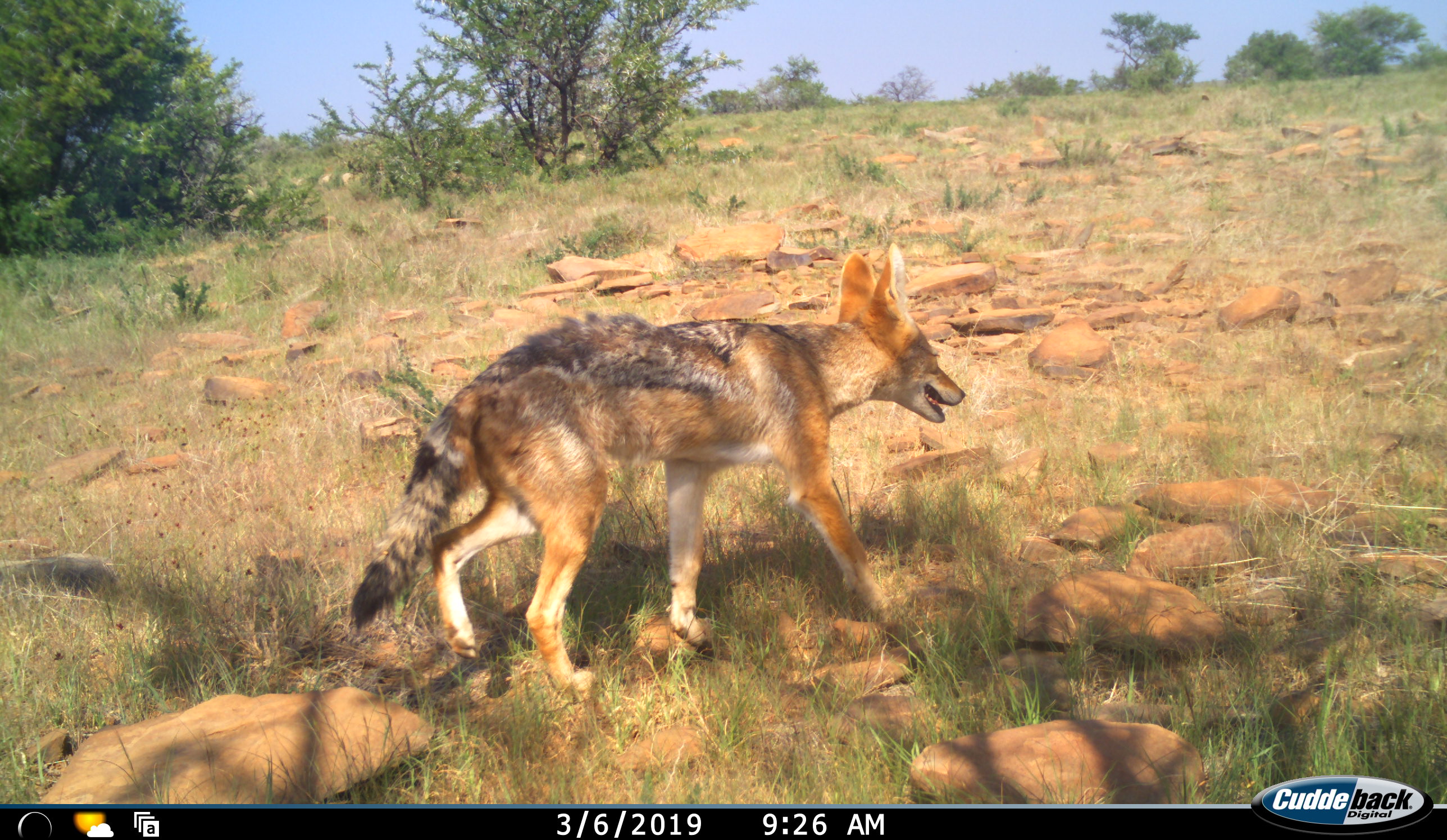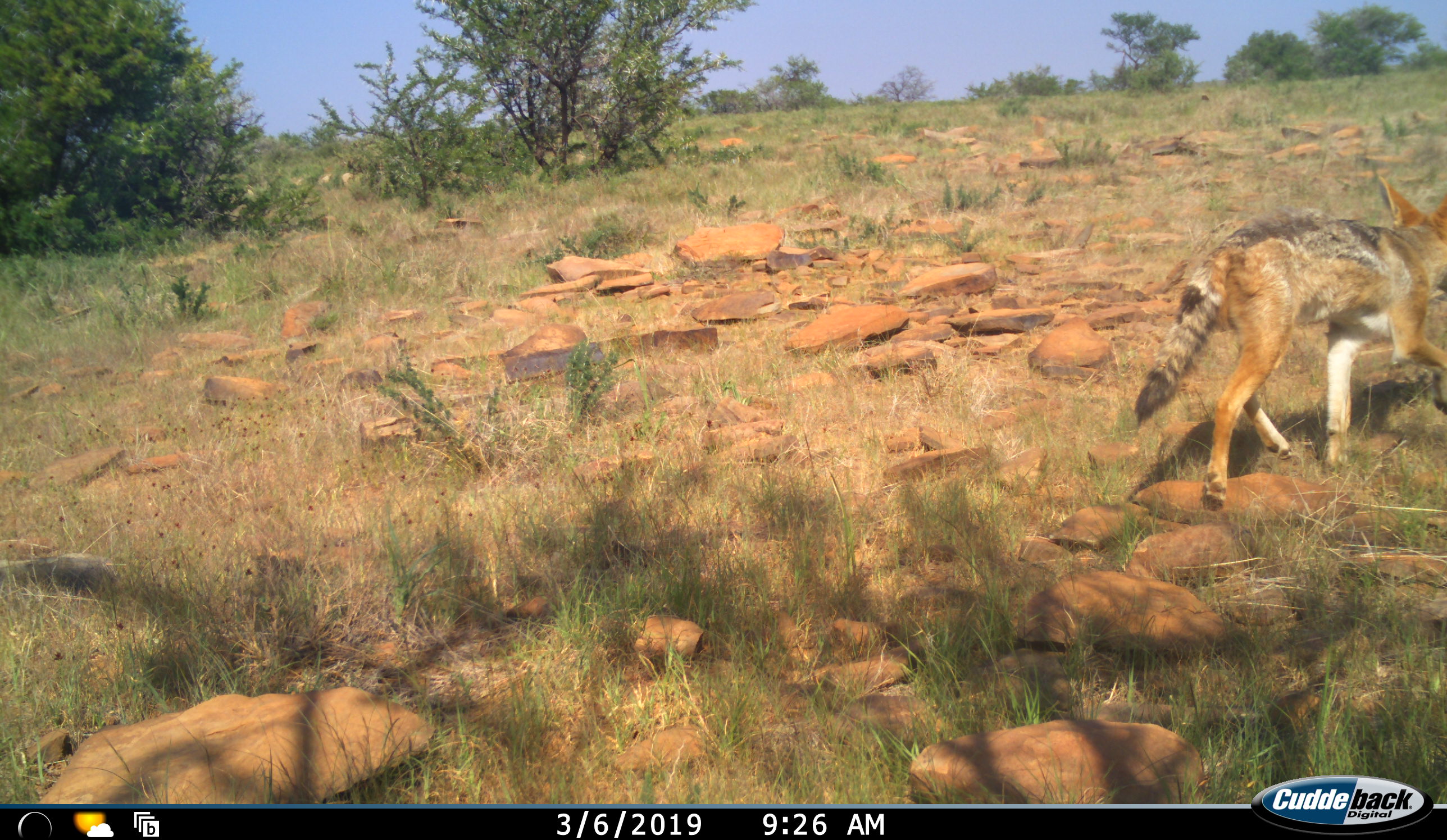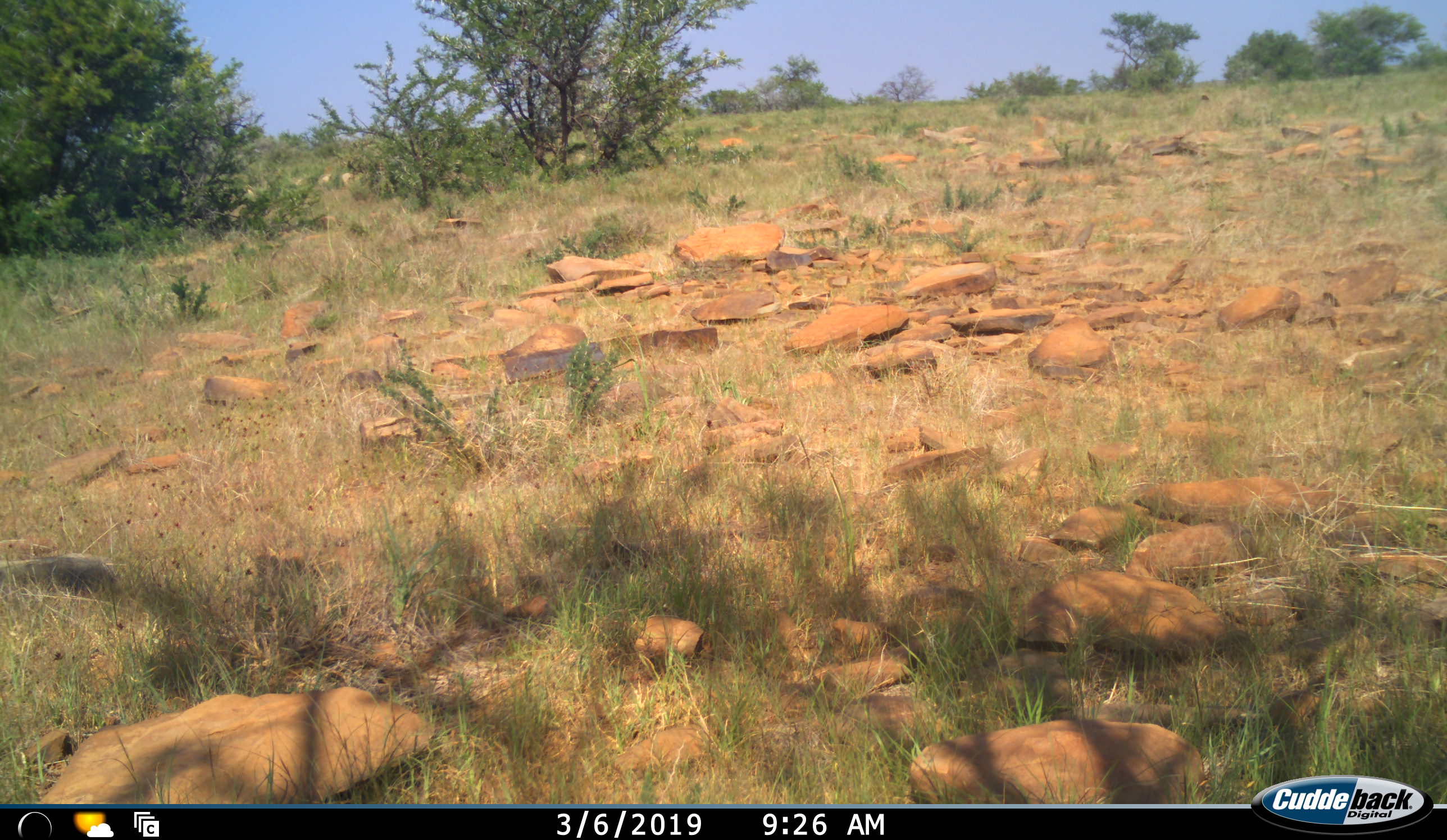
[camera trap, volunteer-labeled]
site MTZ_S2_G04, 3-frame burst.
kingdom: Animalia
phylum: Chordata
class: Mammalia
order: Carnivora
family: Canidae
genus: Lupulella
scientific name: Lupulella mesomelas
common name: black-backed jackal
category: jackalblackbacked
Jackalblackbacked (black-backed jackal) (Lupulella mesomelas), count 1. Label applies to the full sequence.